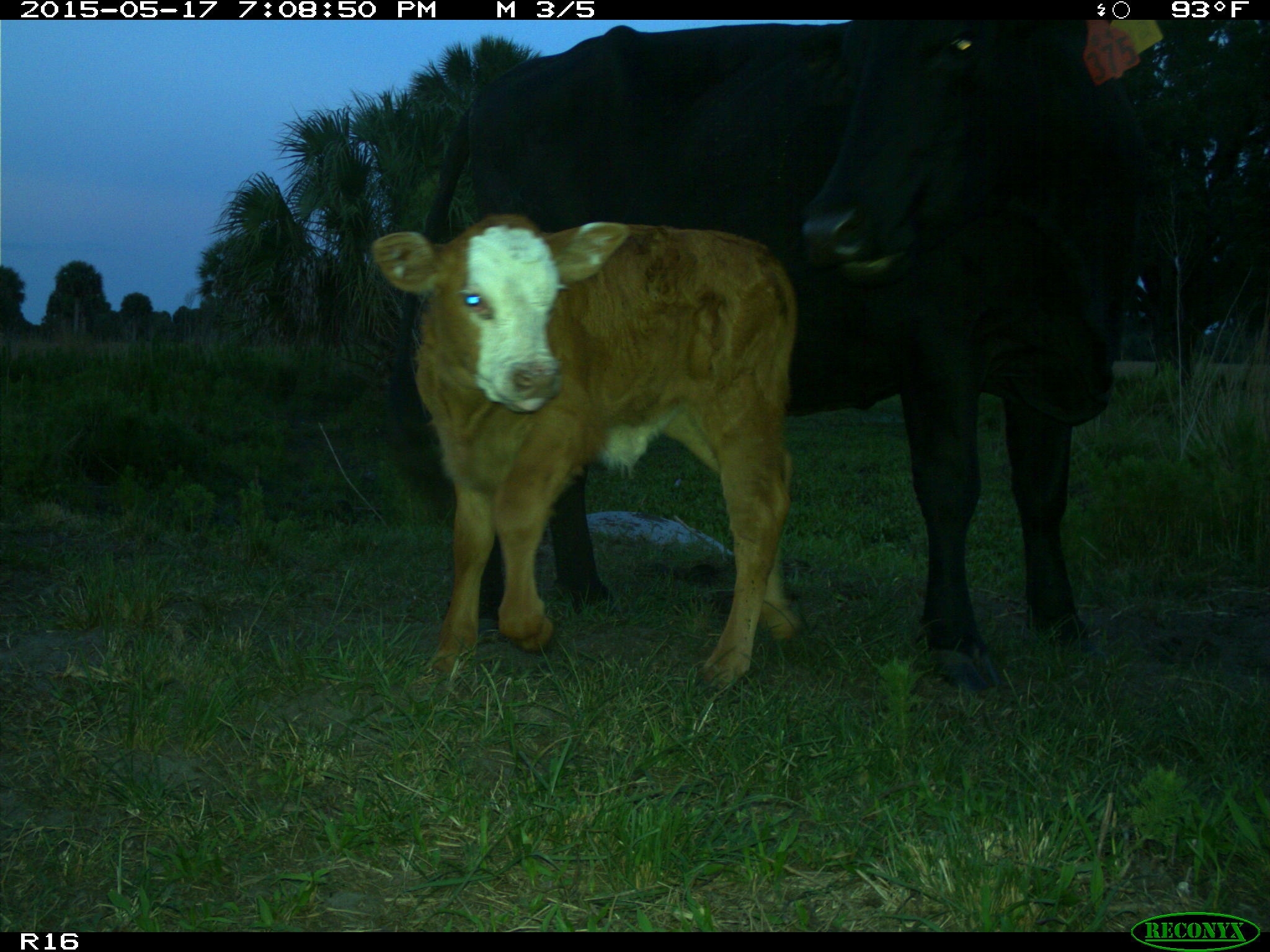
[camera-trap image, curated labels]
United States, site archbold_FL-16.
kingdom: Animalia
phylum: Chordata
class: Mammalia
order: Artiodactyla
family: Bovidae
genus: Bos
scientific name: Bos taurus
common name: domestic cow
Bos taurus (domestic cow).